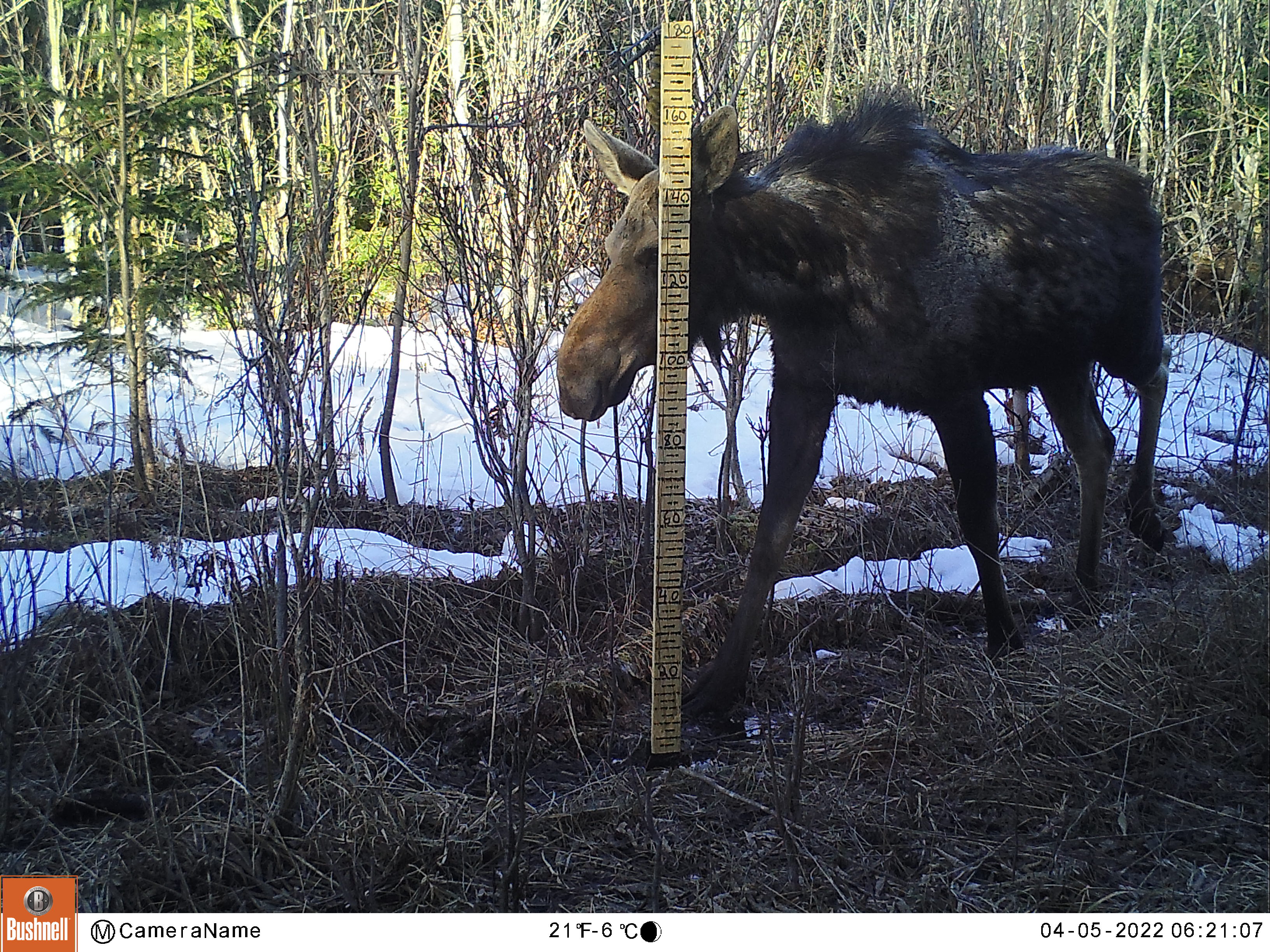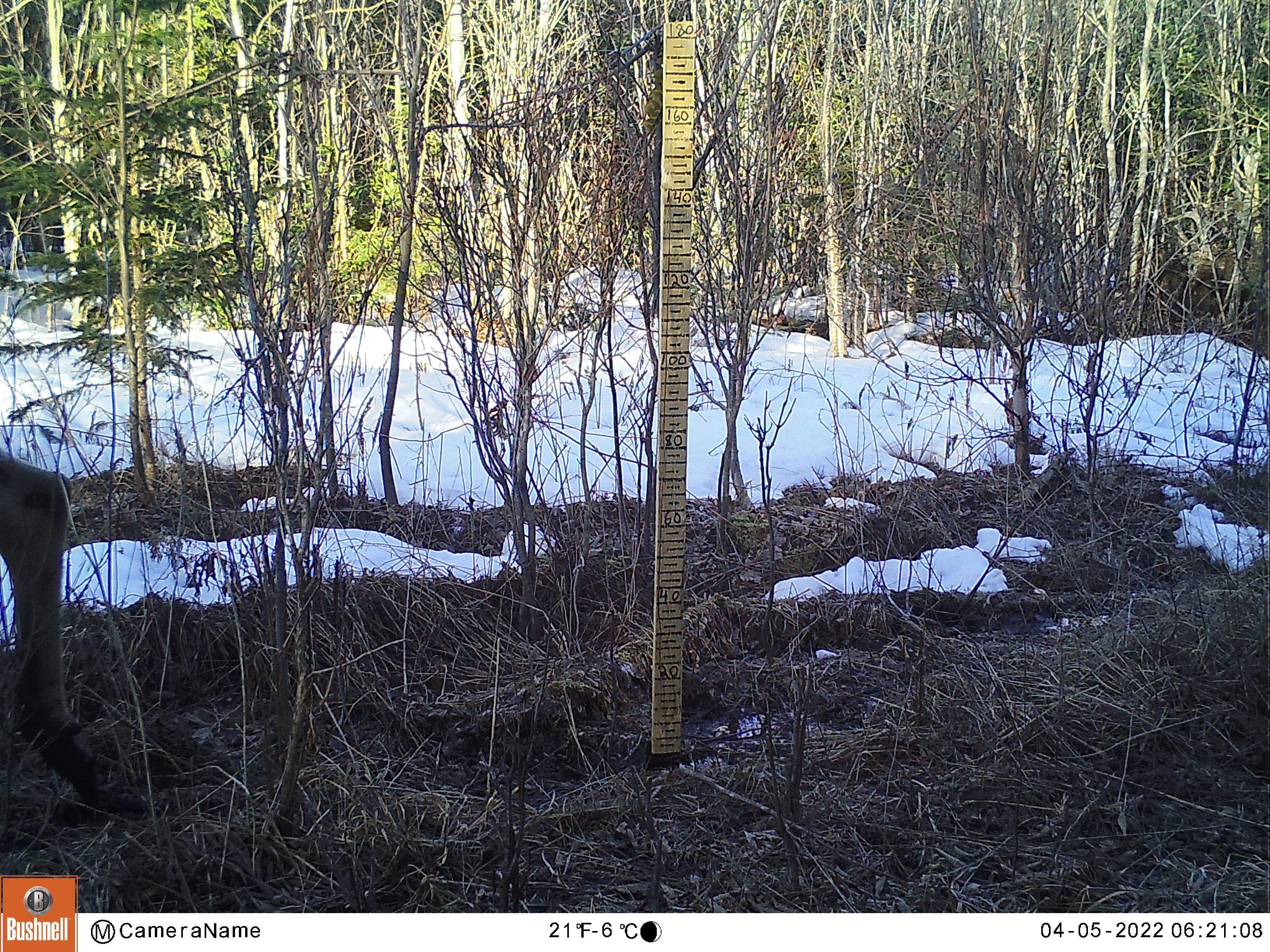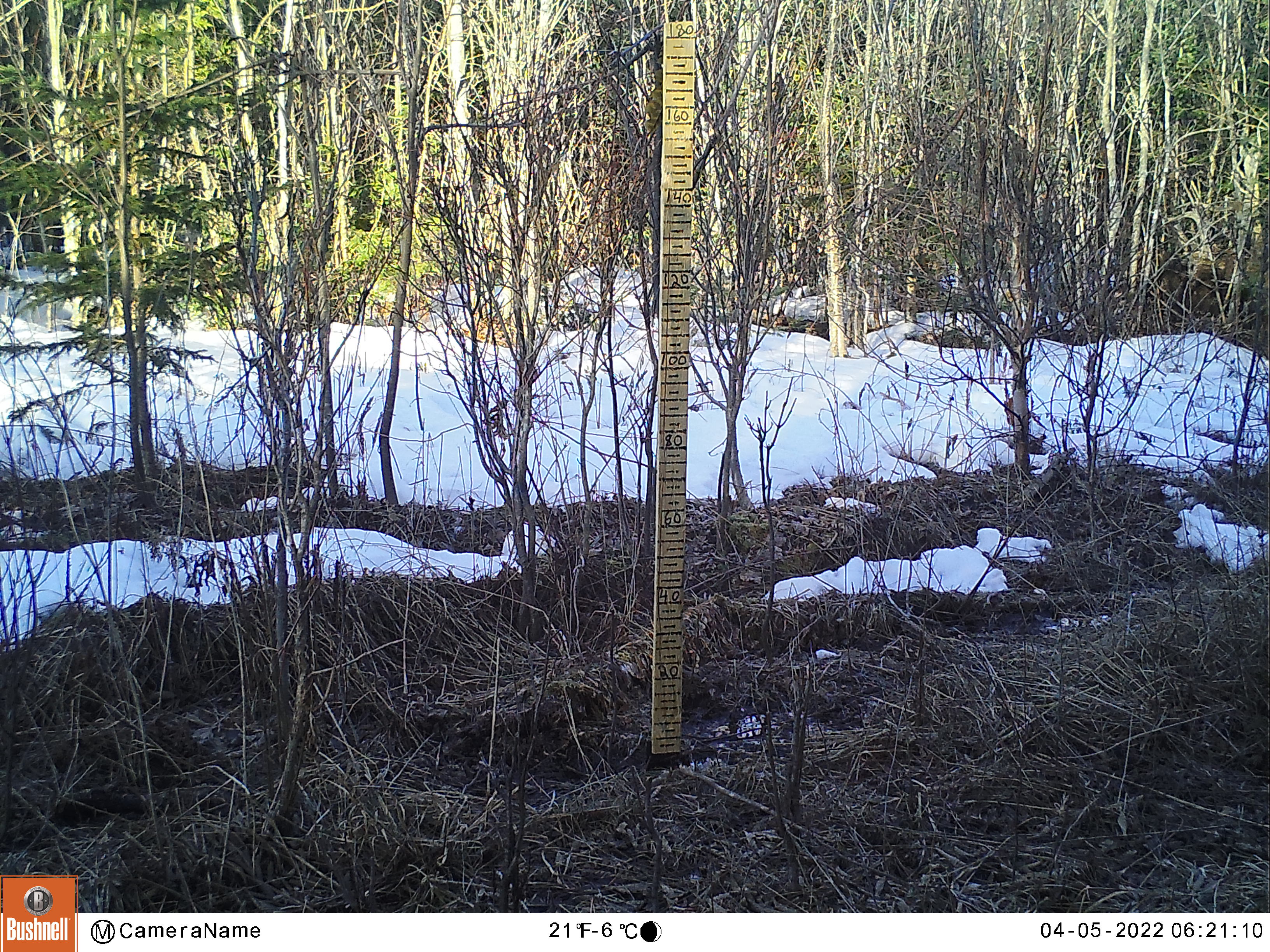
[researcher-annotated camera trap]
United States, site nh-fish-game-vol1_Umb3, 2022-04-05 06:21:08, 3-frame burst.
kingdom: Animalia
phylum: Chordata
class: Mammalia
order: Artiodactyla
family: Cervidae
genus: Alces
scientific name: Alces alces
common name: moose